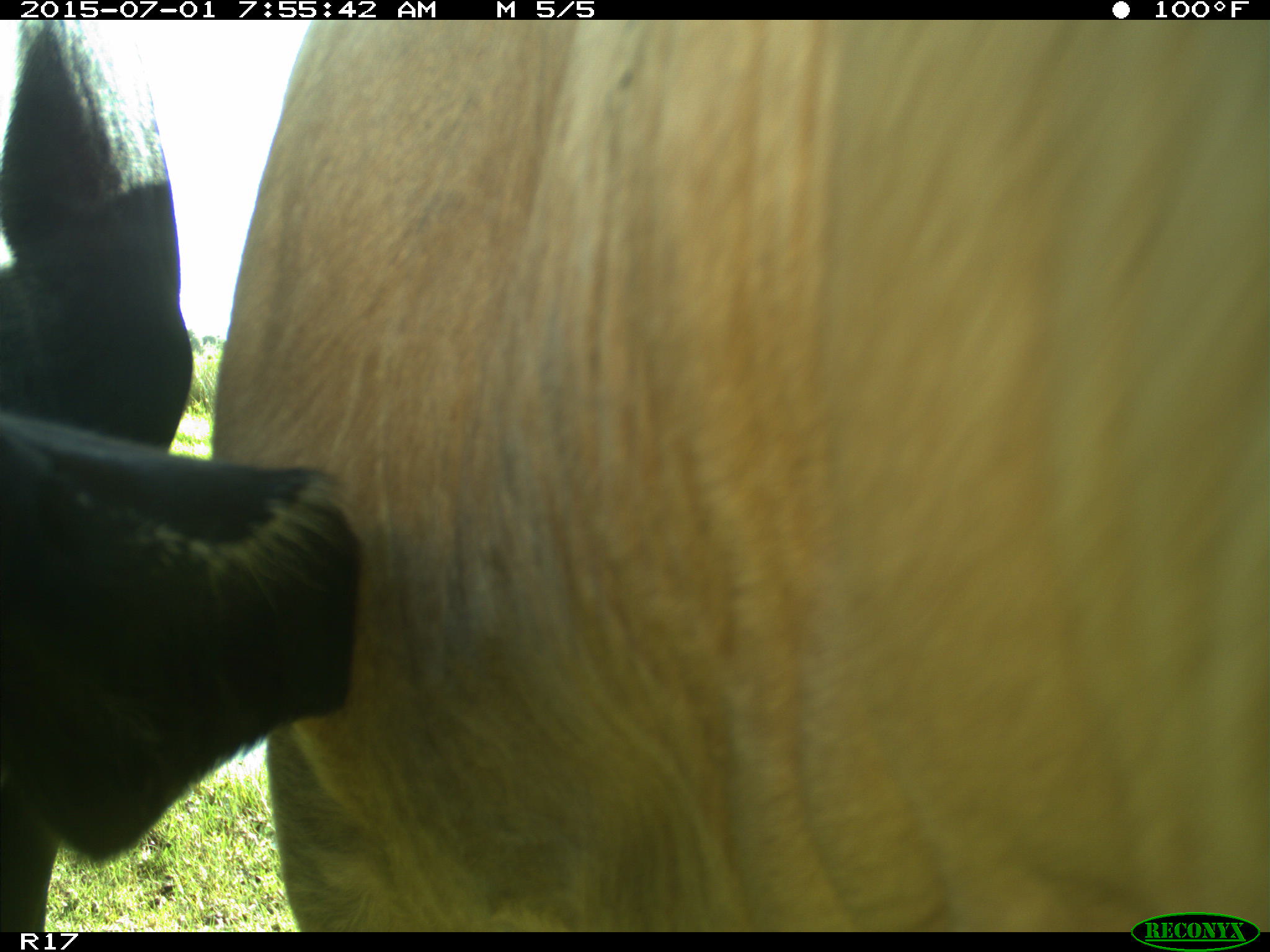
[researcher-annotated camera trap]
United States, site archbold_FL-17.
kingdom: Animalia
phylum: Chordata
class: Mammalia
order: Artiodactyla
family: Bovidae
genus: Bos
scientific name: Bos taurus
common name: domestic cow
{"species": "Bos taurus (domestic cow)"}